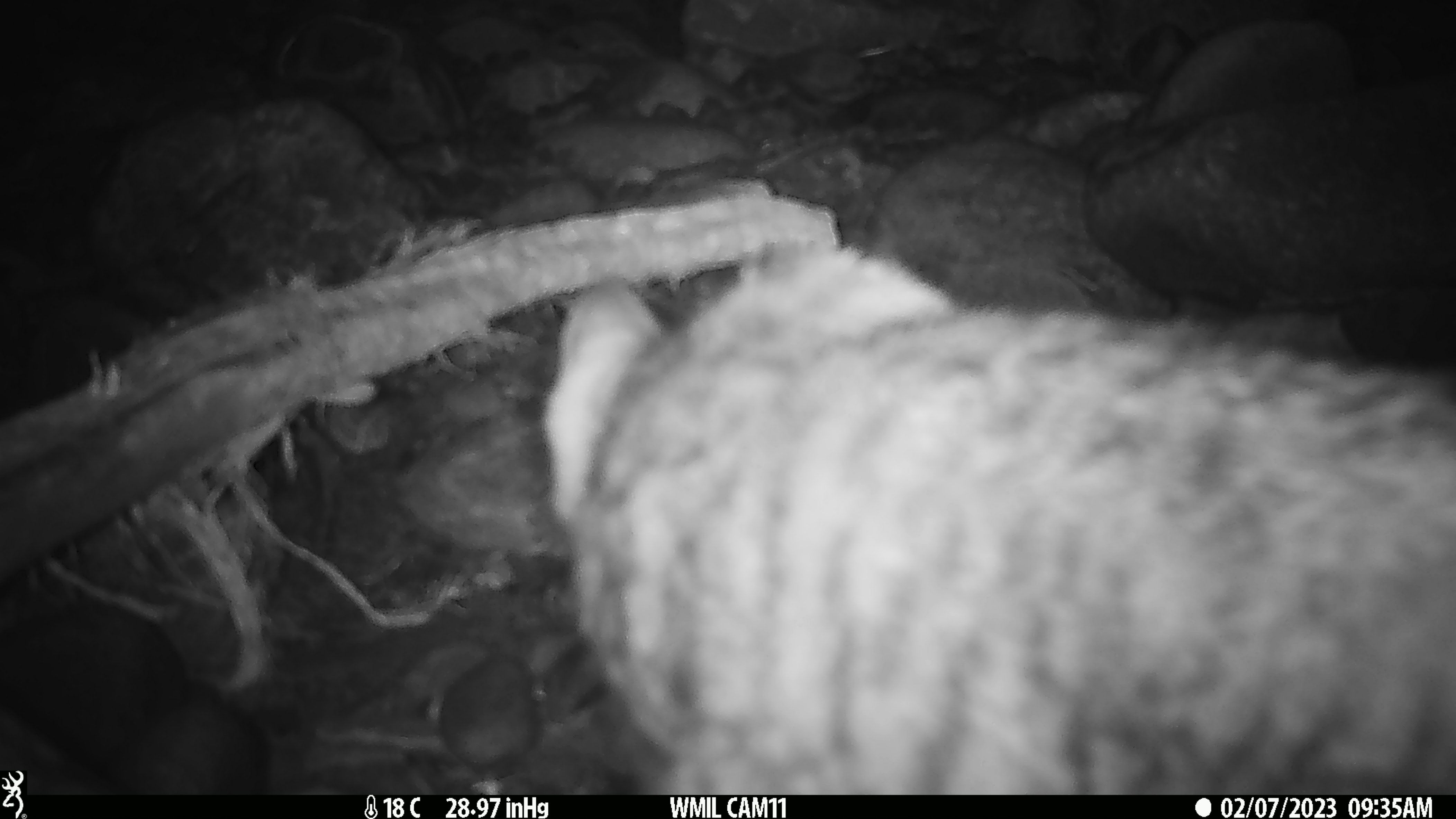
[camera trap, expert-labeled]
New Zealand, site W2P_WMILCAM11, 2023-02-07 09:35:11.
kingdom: Animalia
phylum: Chordata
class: Mammalia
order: Carnivora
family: Felidae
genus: Felis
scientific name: Felis catus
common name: domestic cat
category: cat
Cat (domestic cat) (Felis catus).